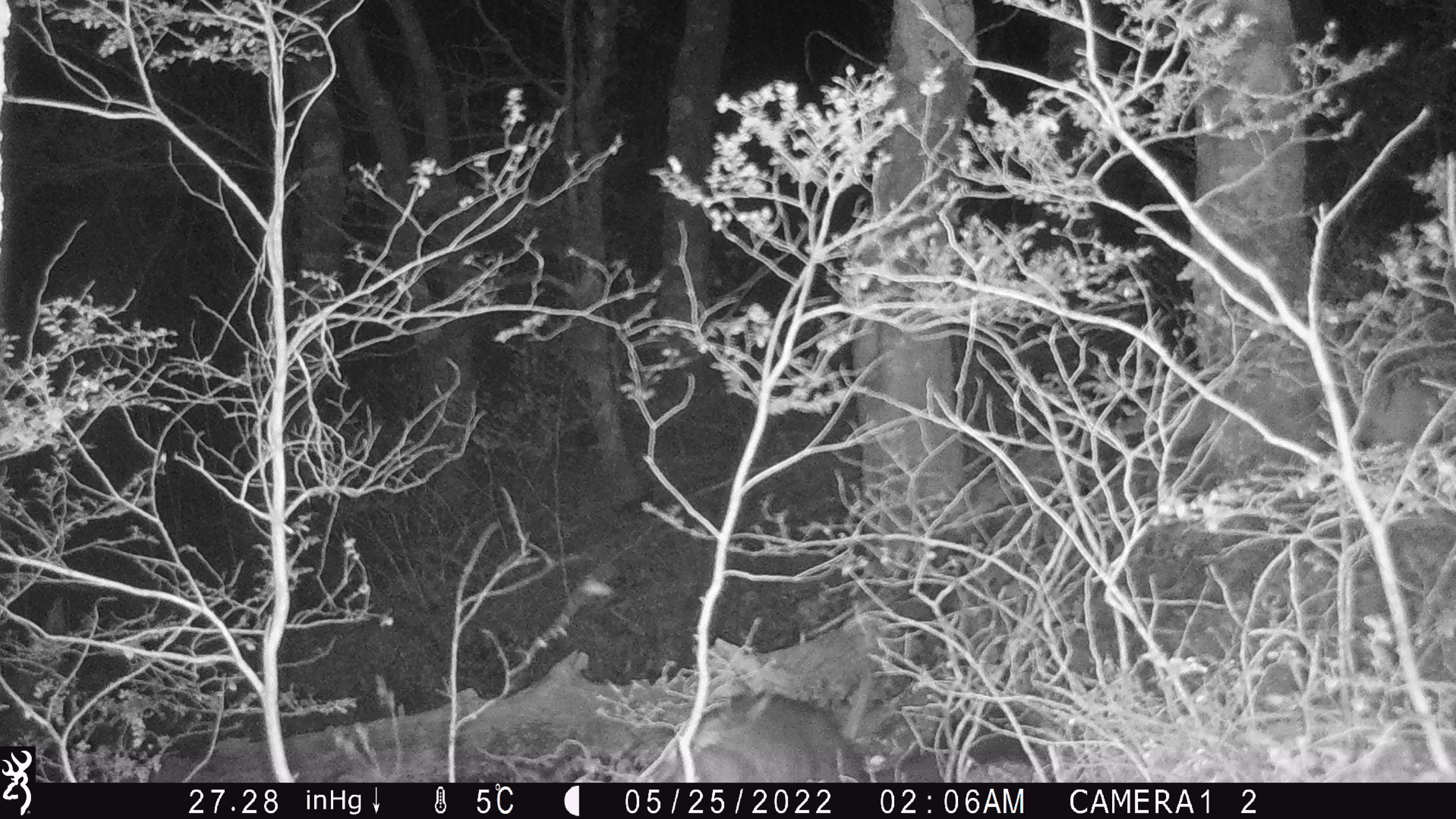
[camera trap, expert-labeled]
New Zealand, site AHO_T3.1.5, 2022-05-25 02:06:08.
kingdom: Animalia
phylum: Chordata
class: Mammalia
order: Diprotodontia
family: Phalangeridae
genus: Trichosurus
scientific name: Trichosurus vulpecula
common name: common brushtail possum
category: possum